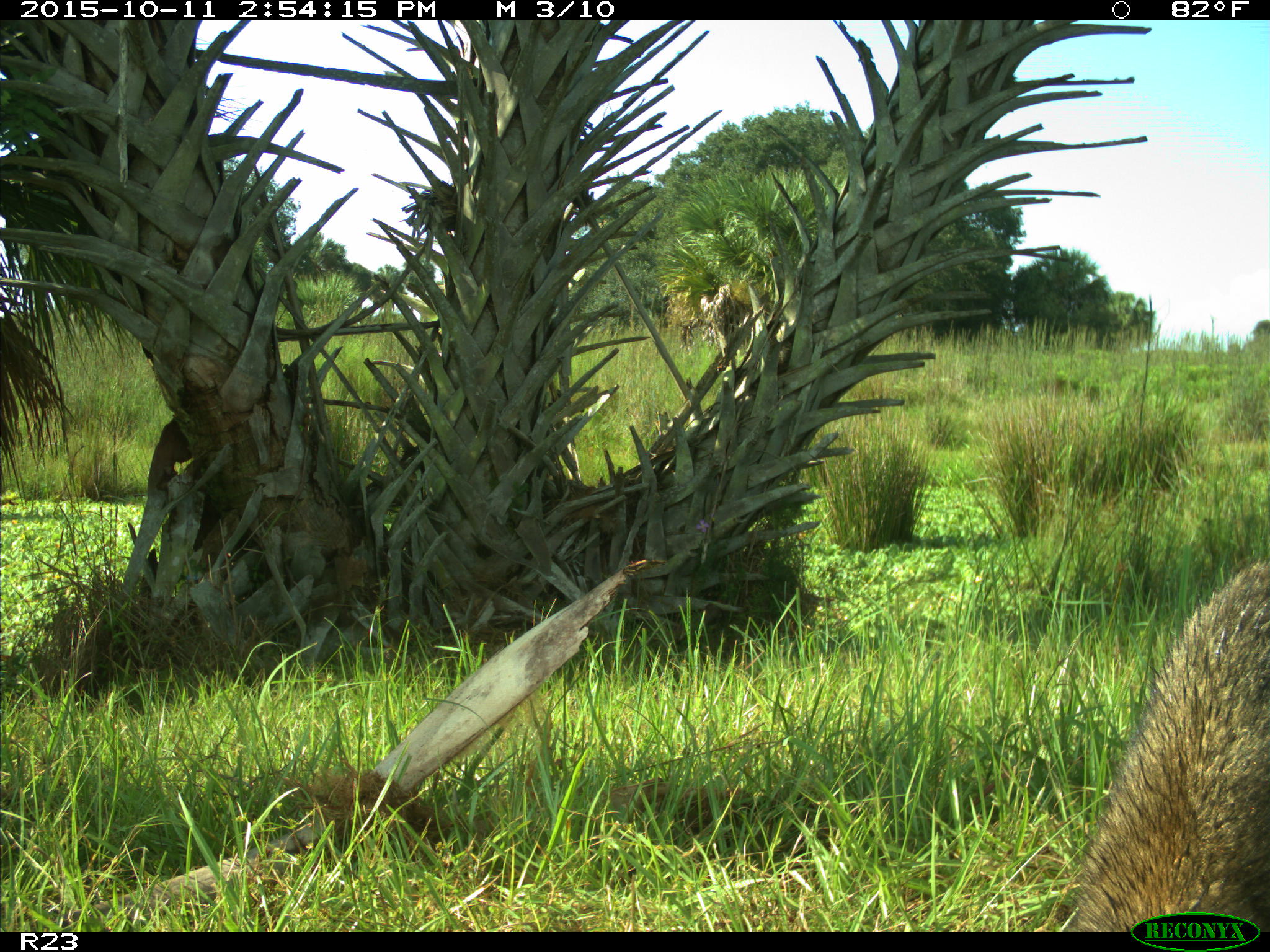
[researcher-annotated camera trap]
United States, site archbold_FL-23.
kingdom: Animalia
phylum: Chordata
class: Mammalia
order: Carnivora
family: Procyonidae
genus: Procyon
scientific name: Procyon lotor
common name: common raccoon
Procyon lotor (common raccoon).